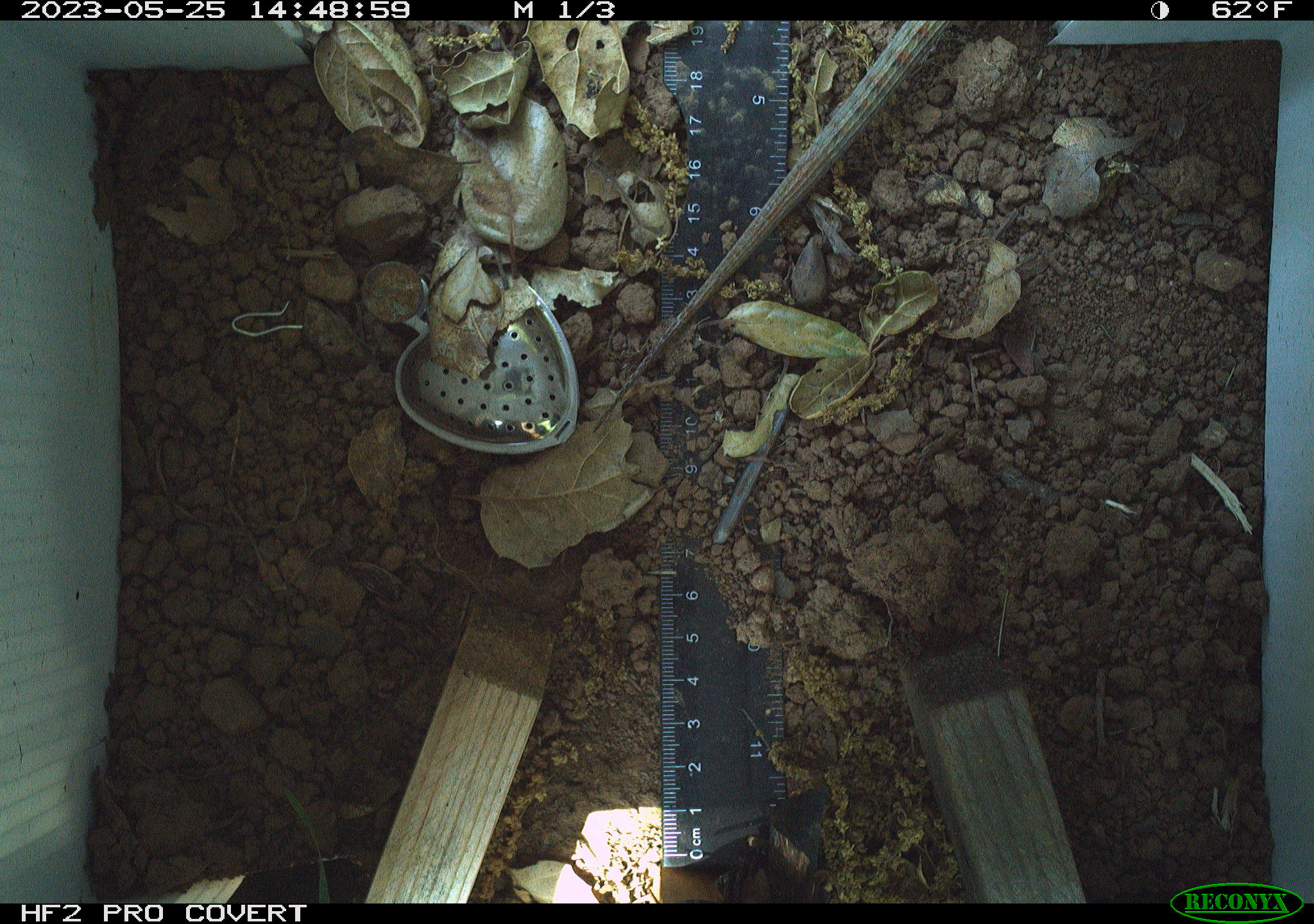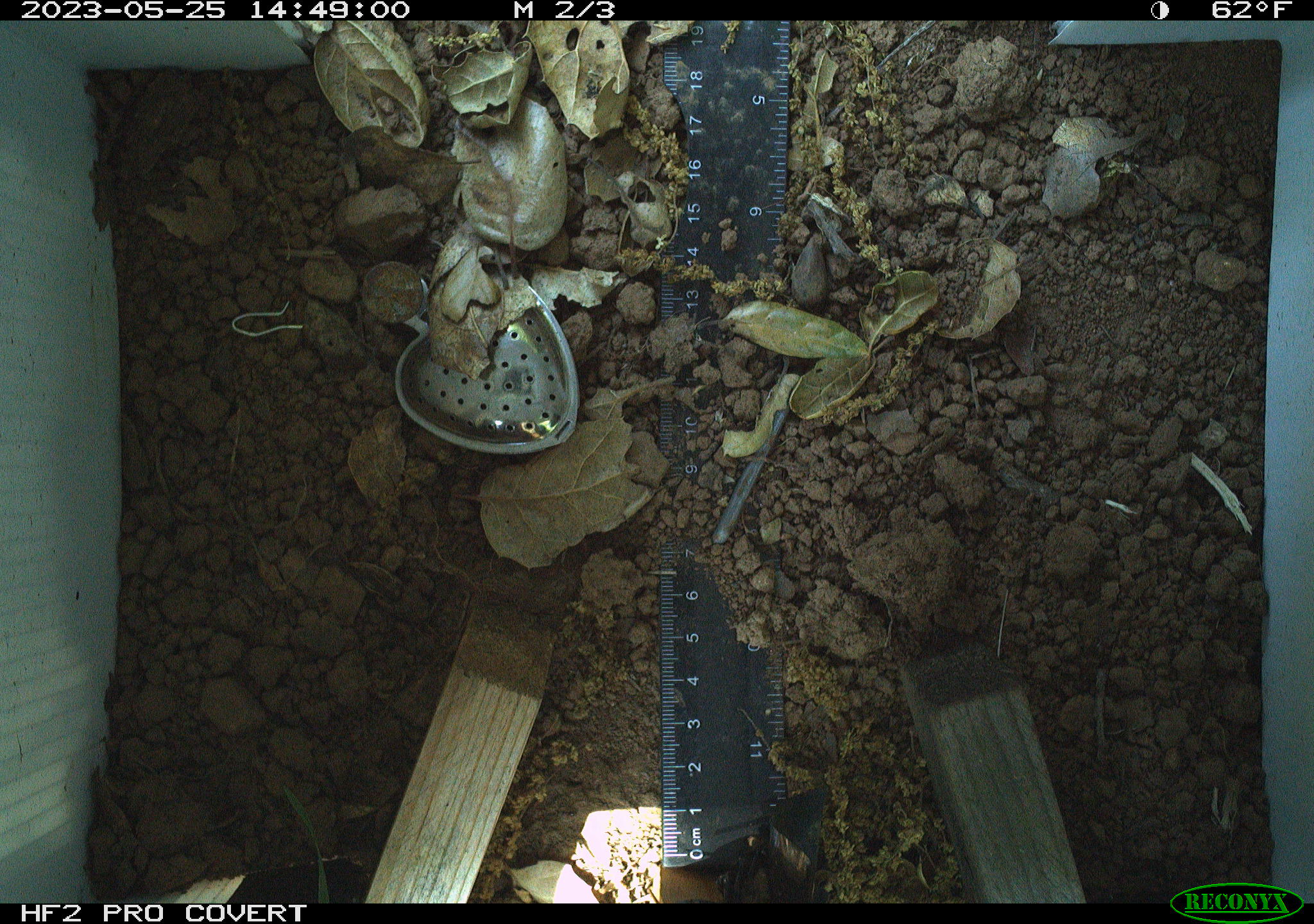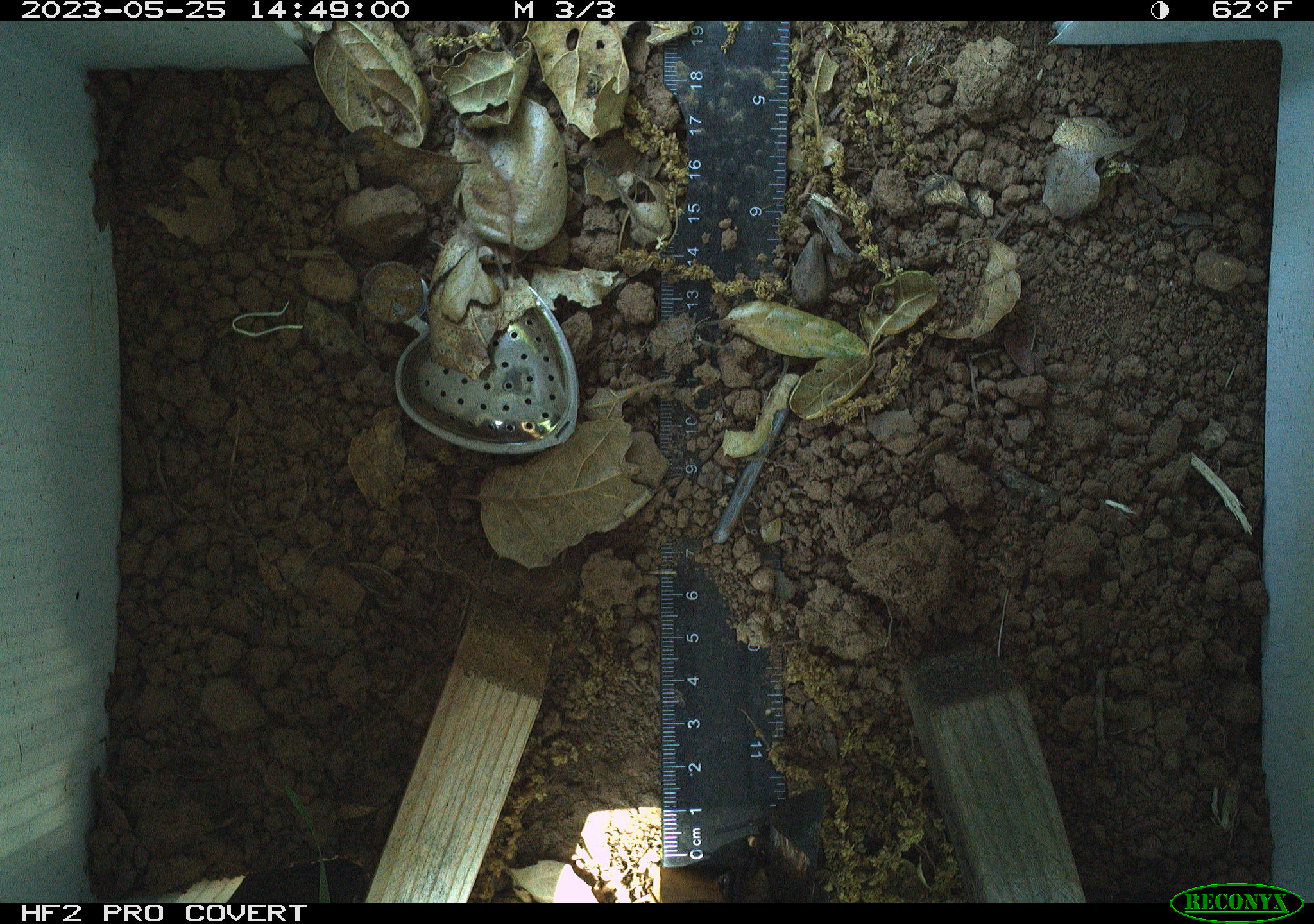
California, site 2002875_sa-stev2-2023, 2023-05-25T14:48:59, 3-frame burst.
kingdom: Animalia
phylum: Chordata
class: Reptilia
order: Squamata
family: Anguidae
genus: Elgaria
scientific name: Elgaria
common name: alligator lizards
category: elgaria species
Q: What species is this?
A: Elgaria species (alligator lizards) (Elgaria).